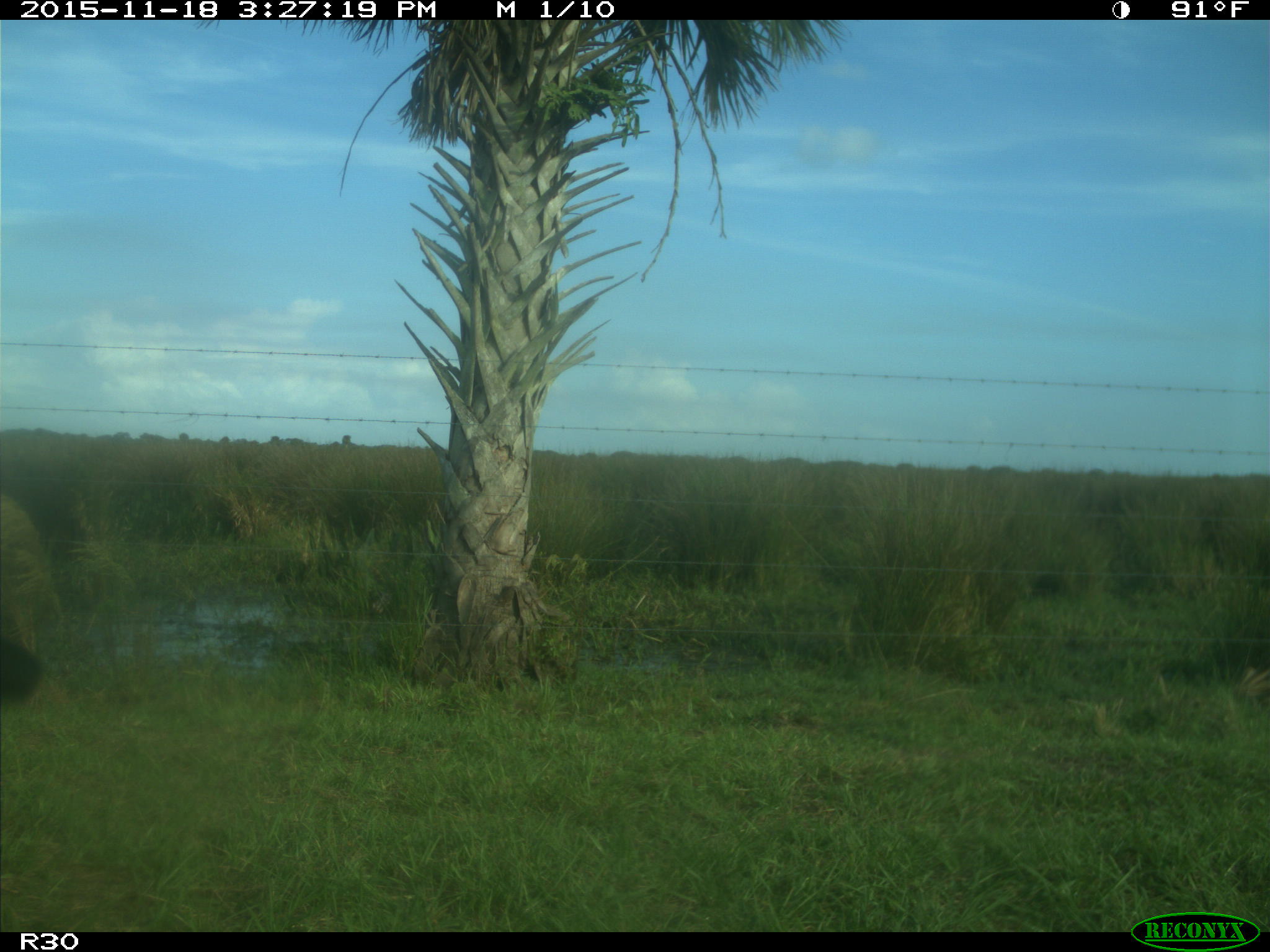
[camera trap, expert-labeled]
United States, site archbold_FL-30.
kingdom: Animalia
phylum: Chordata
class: Mammalia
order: Artiodactyla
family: Bovidae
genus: Bos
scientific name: Bos taurus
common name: domestic cow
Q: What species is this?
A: Bos taurus (domestic cow).